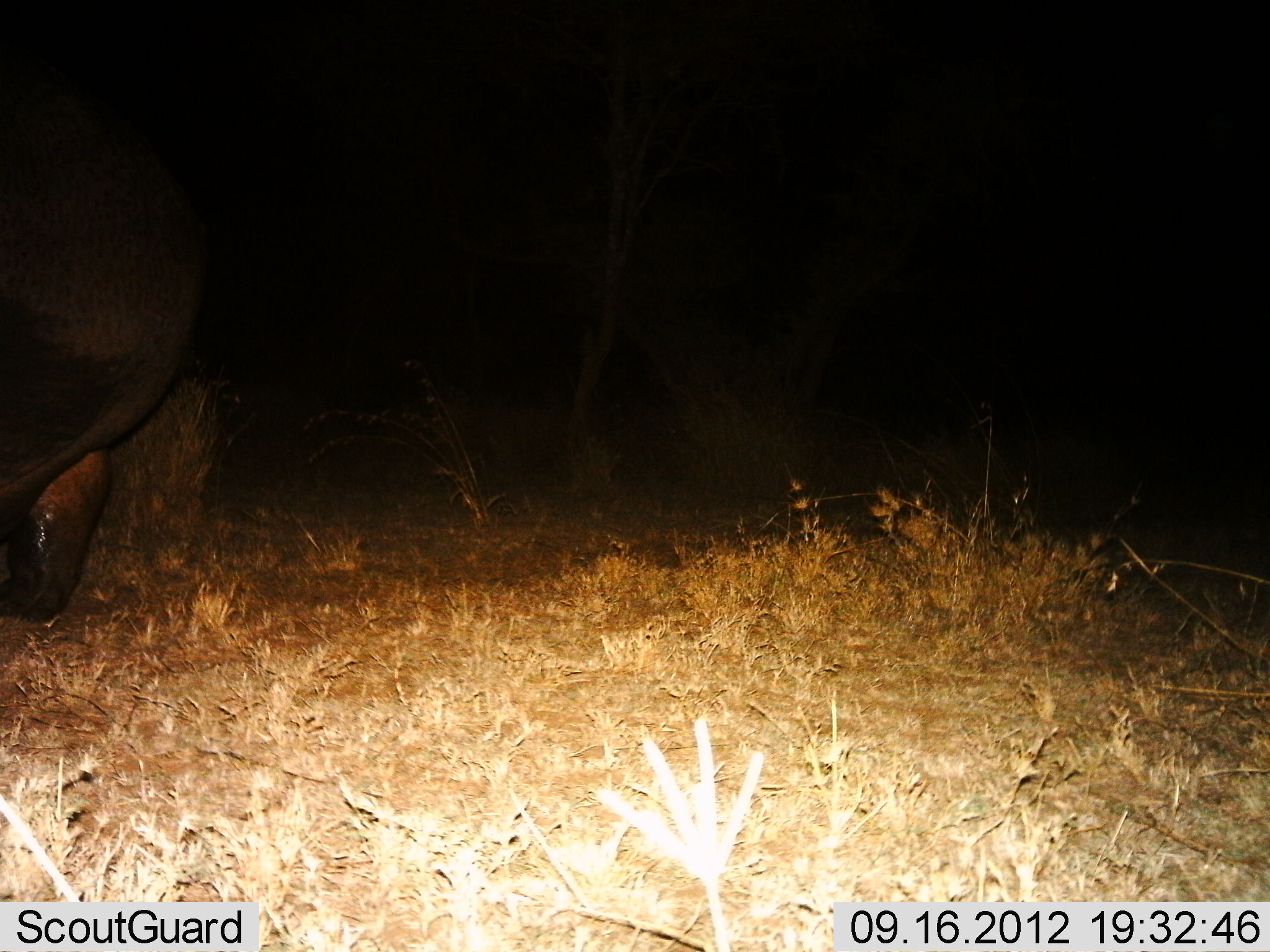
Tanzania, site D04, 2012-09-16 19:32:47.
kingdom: Animalia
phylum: Chordata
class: Mammalia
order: Artiodactyla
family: Hippopotamidae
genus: Hippopotamus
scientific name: Hippopotamus amphibius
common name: hippopotamus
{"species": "hippopotamus (Hippopotamus amphibius)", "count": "1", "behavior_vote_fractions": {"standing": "30%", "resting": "10%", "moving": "50%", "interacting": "0%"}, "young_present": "0%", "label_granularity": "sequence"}